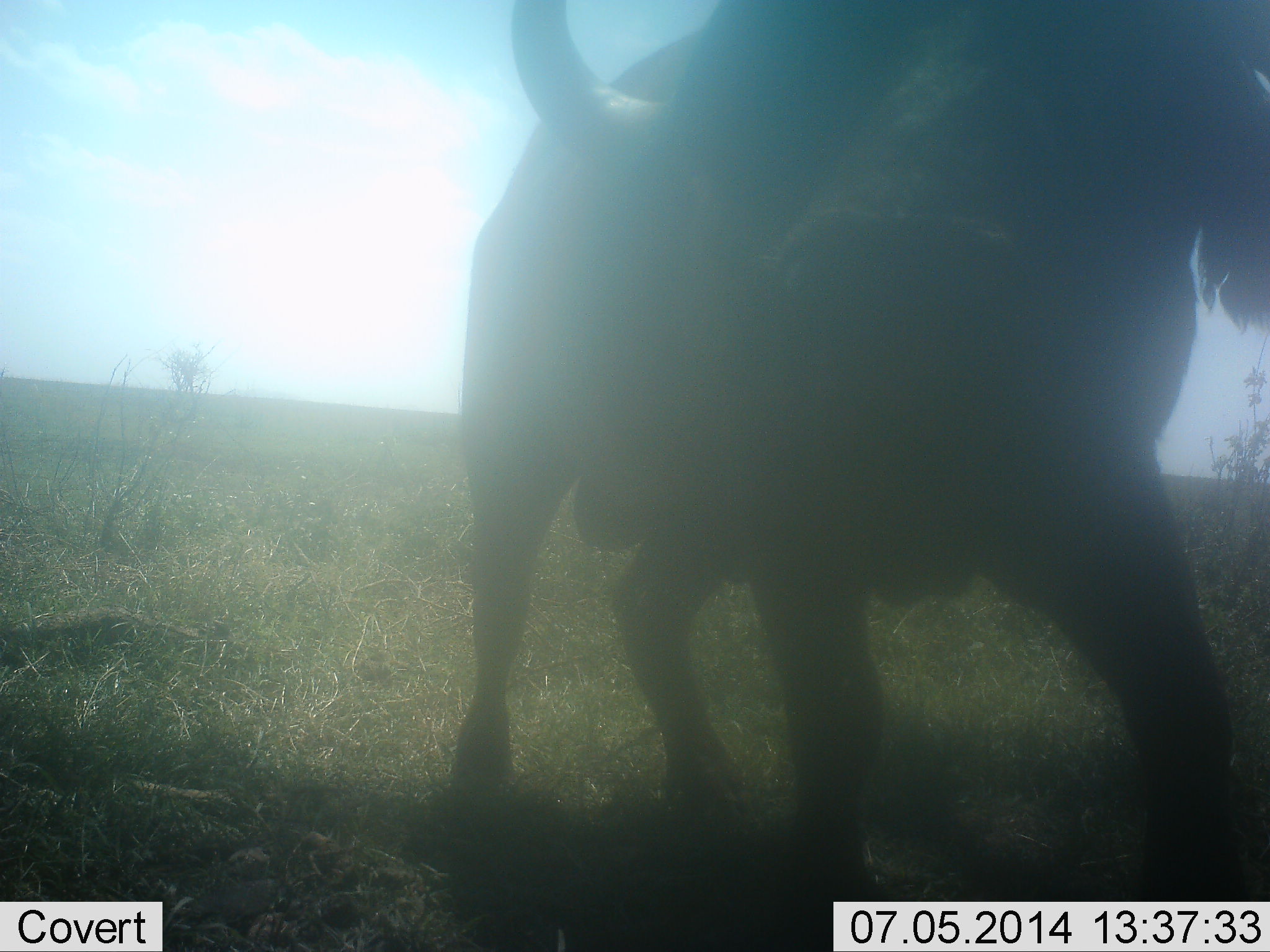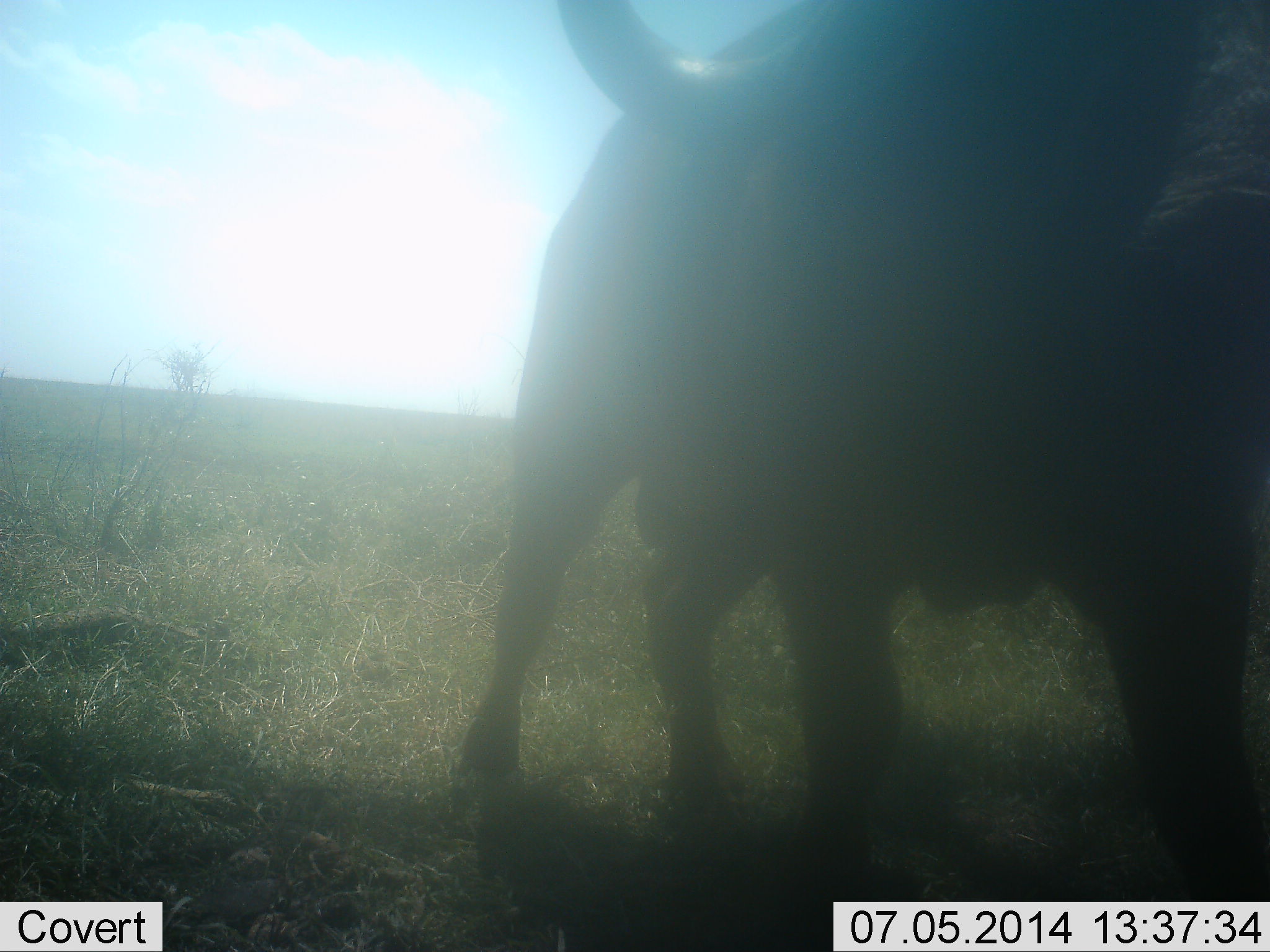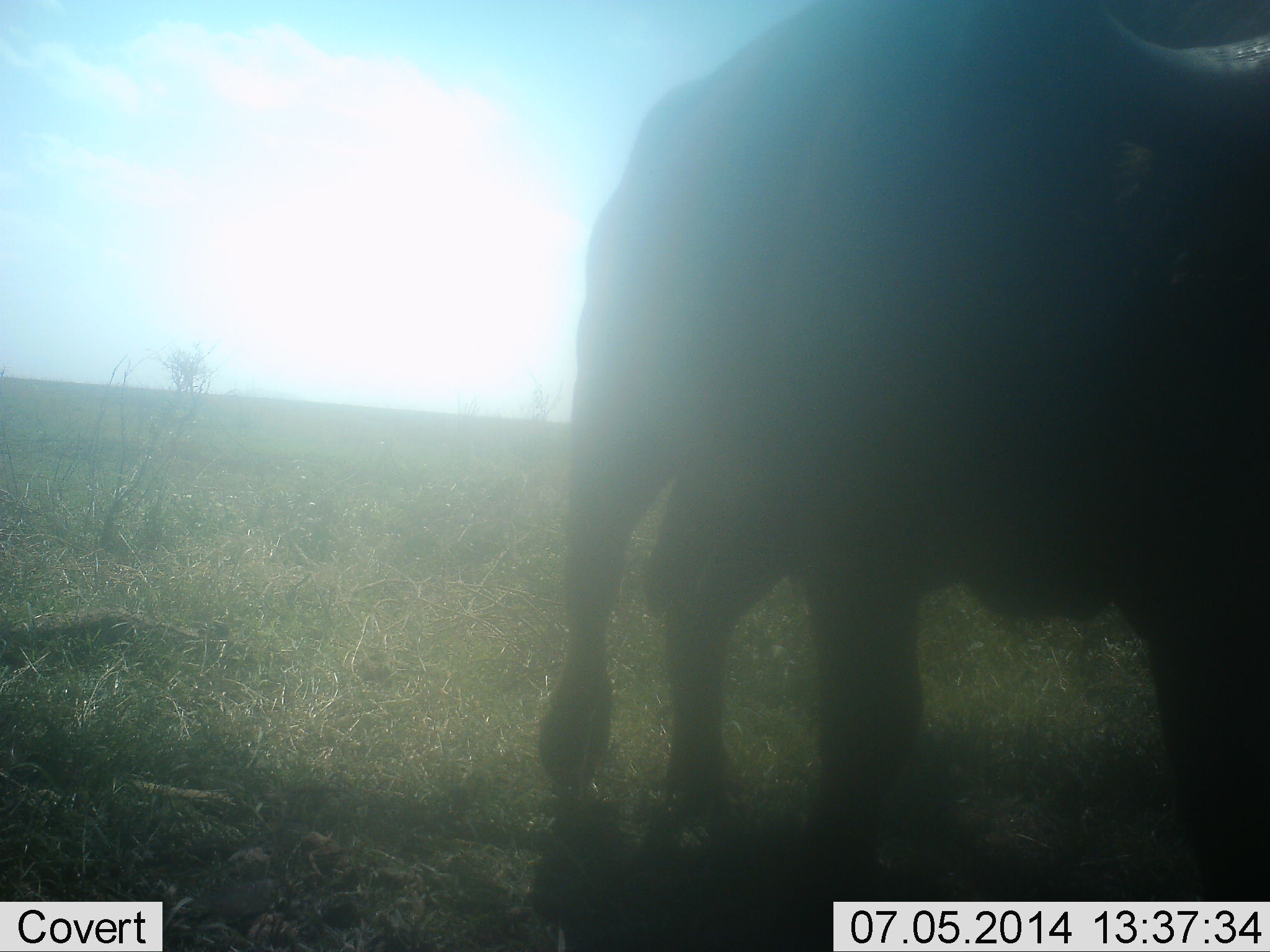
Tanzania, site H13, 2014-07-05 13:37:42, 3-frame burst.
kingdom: Animalia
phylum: Chordata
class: Mammalia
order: Artiodactyla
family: Bovidae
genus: Syncerus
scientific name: Syncerus caffer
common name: cape buffalo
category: buffalo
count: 1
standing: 70%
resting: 0%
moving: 30%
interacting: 10%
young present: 0%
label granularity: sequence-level